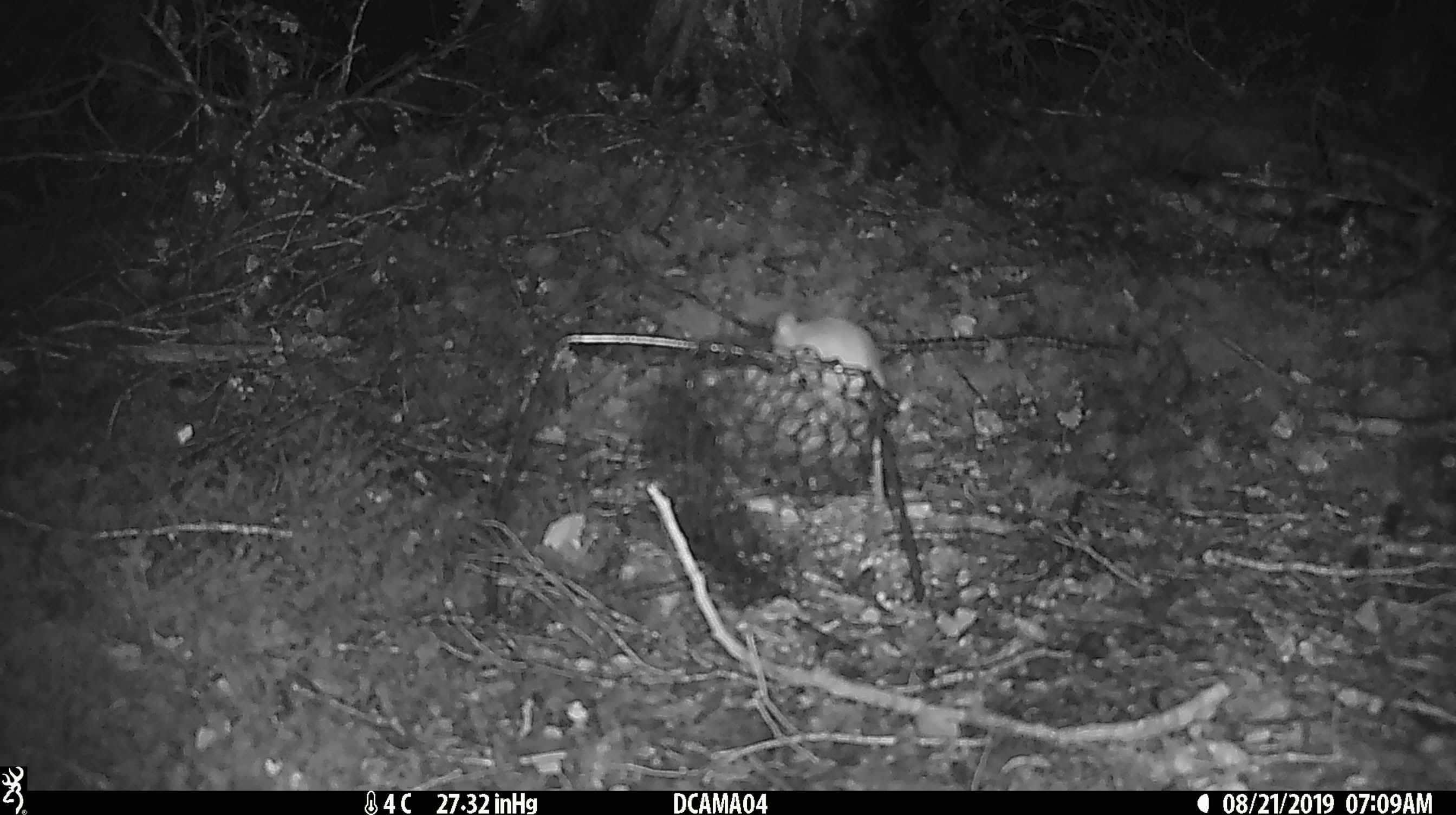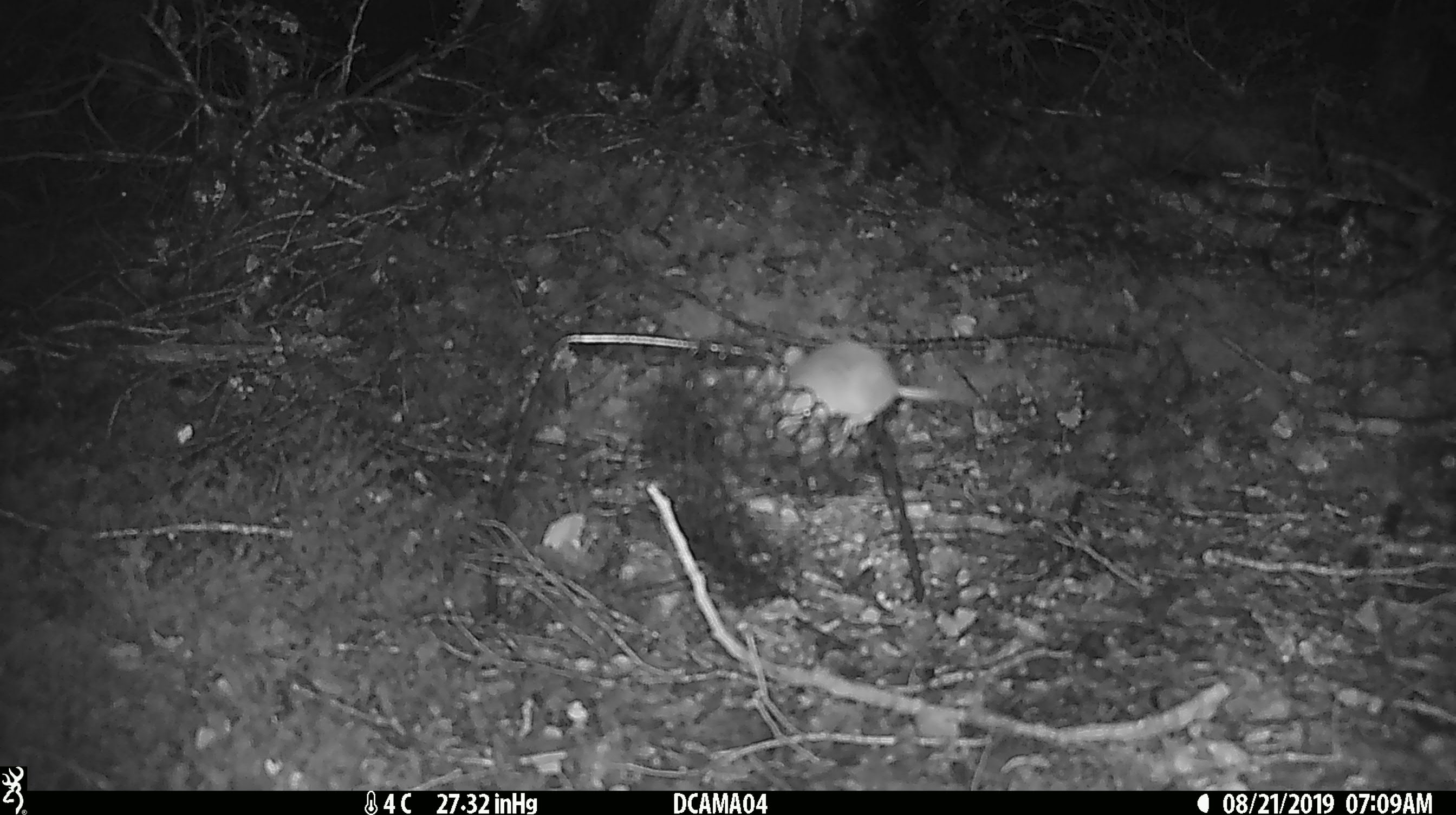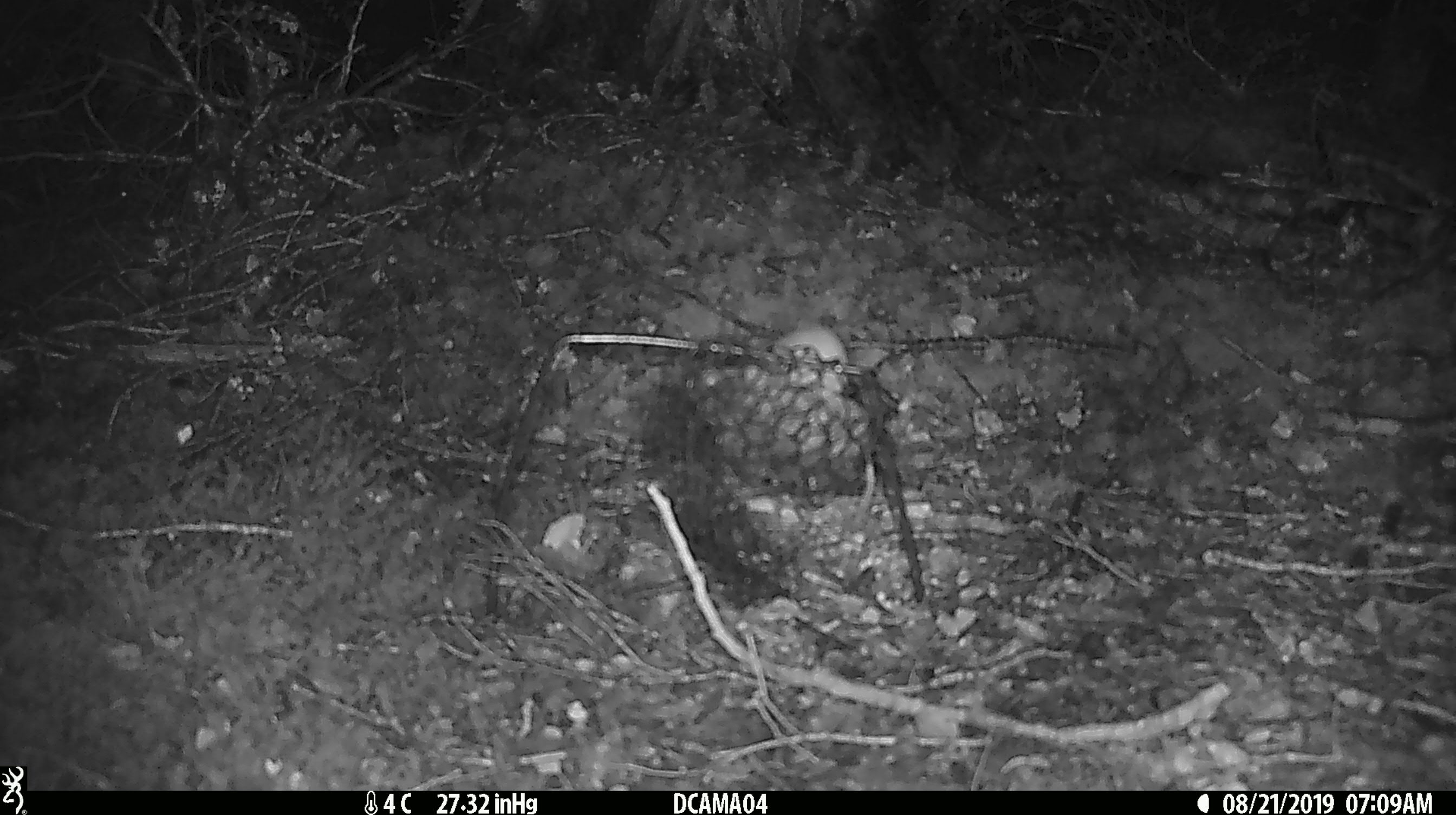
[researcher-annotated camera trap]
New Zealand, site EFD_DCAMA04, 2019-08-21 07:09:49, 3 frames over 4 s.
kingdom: Animalia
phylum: Chordata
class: Mammalia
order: Rodentia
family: Muridae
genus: Mus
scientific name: Mus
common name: mouse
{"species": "mouse (Mus)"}